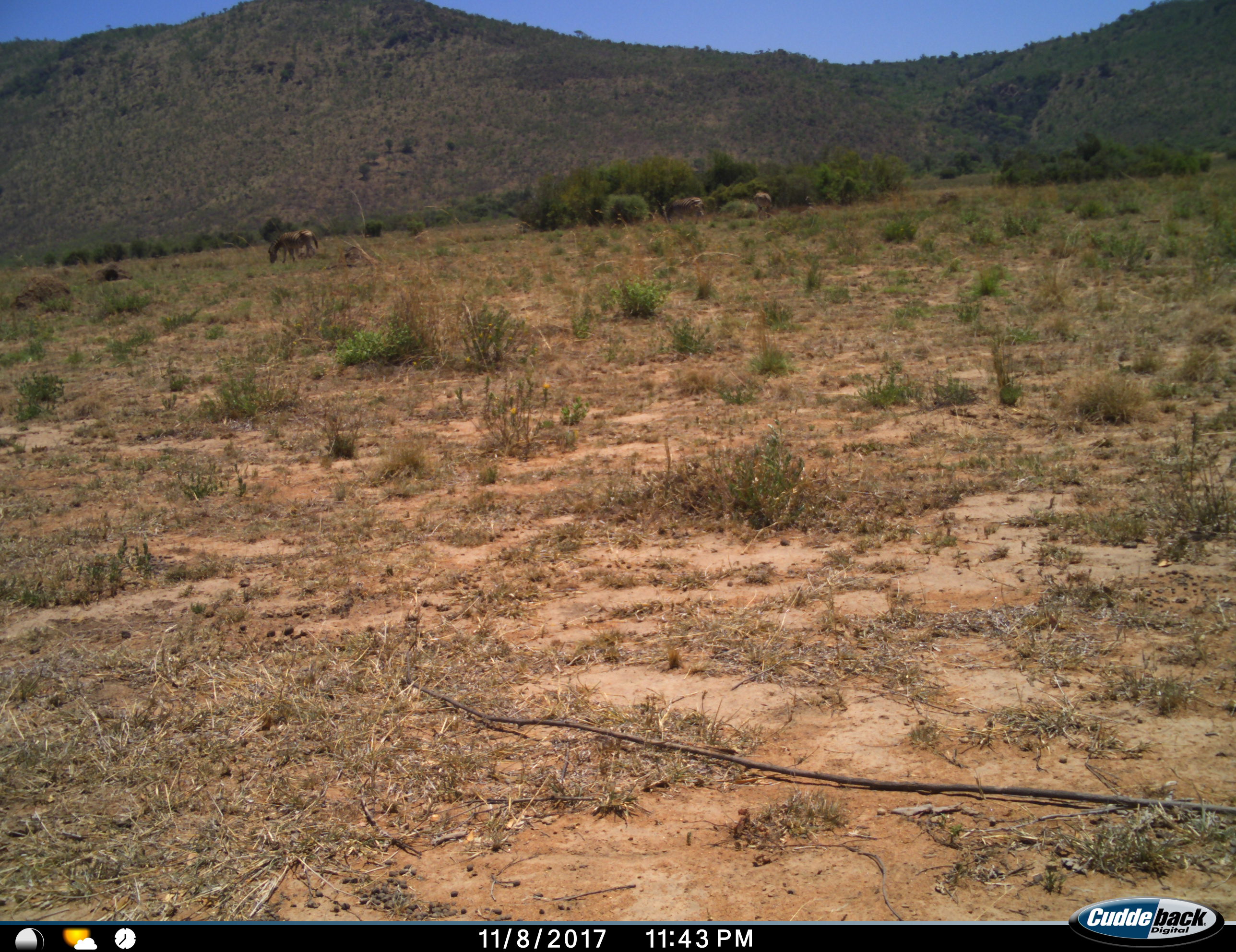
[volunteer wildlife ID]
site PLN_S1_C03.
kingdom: Animalia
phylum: Chordata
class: Mammalia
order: Perissodactyla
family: Equidae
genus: Equus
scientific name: Equus quagga burchellii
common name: burchell's zebra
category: zebraburchells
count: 3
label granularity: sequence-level